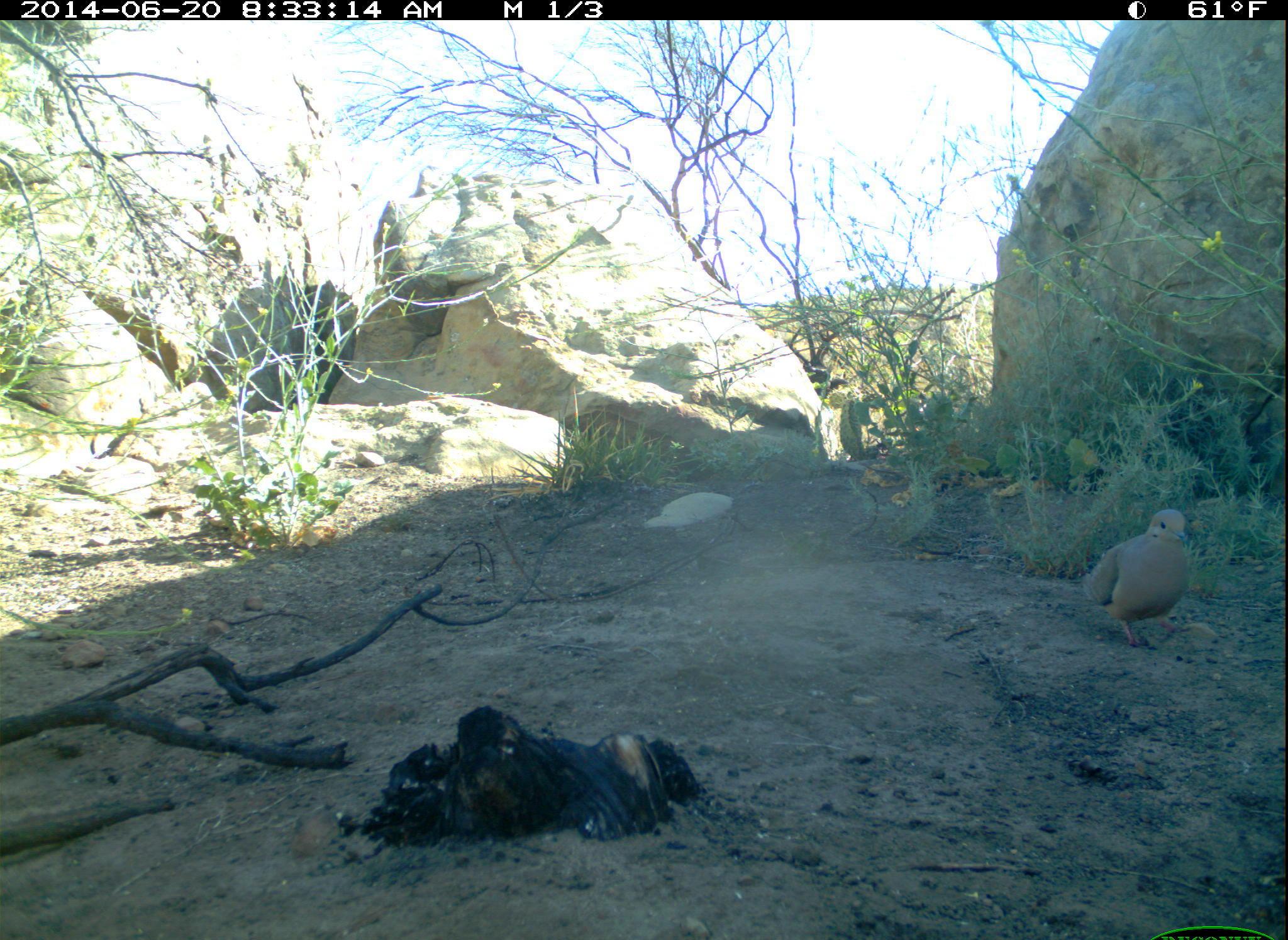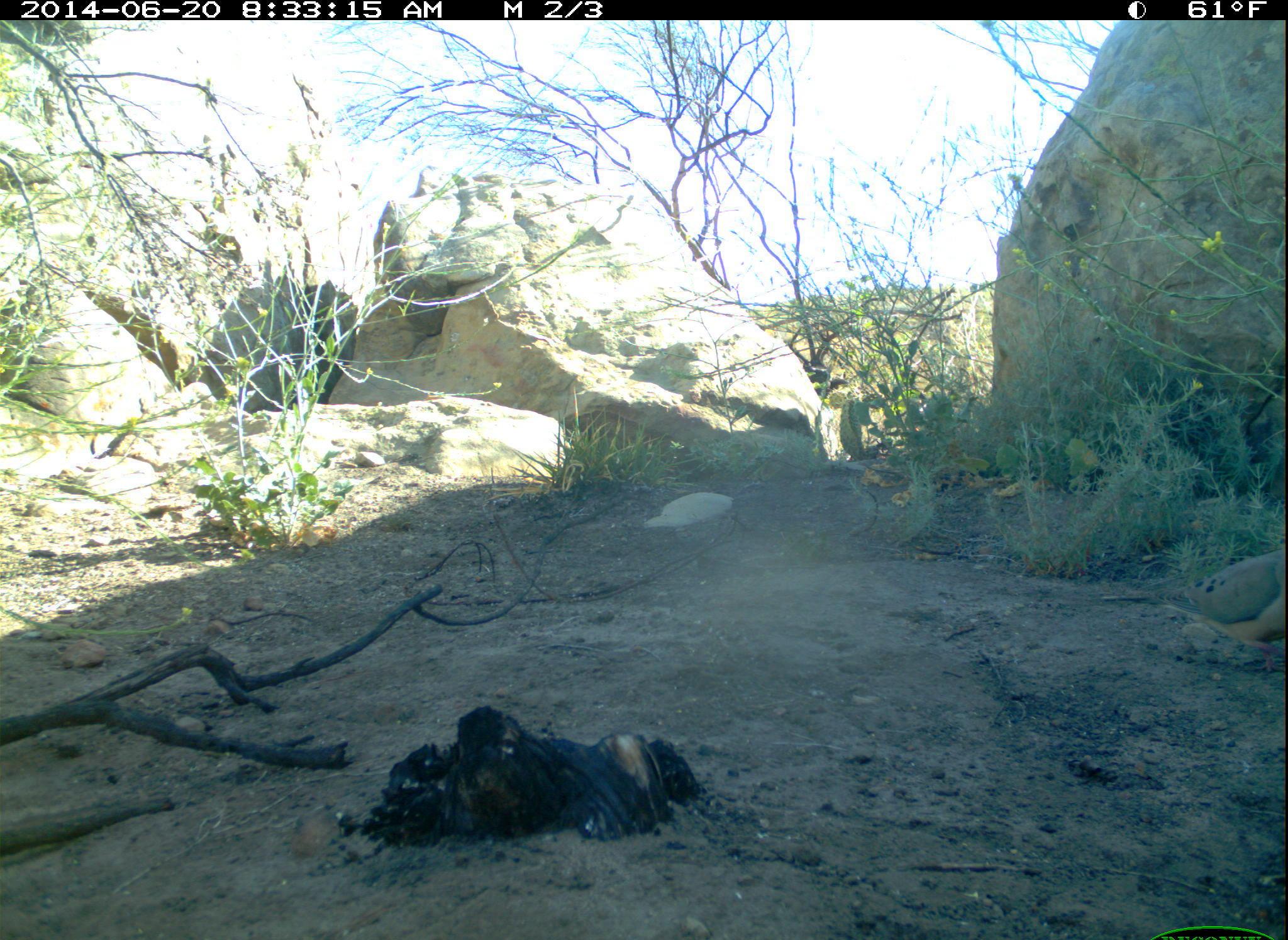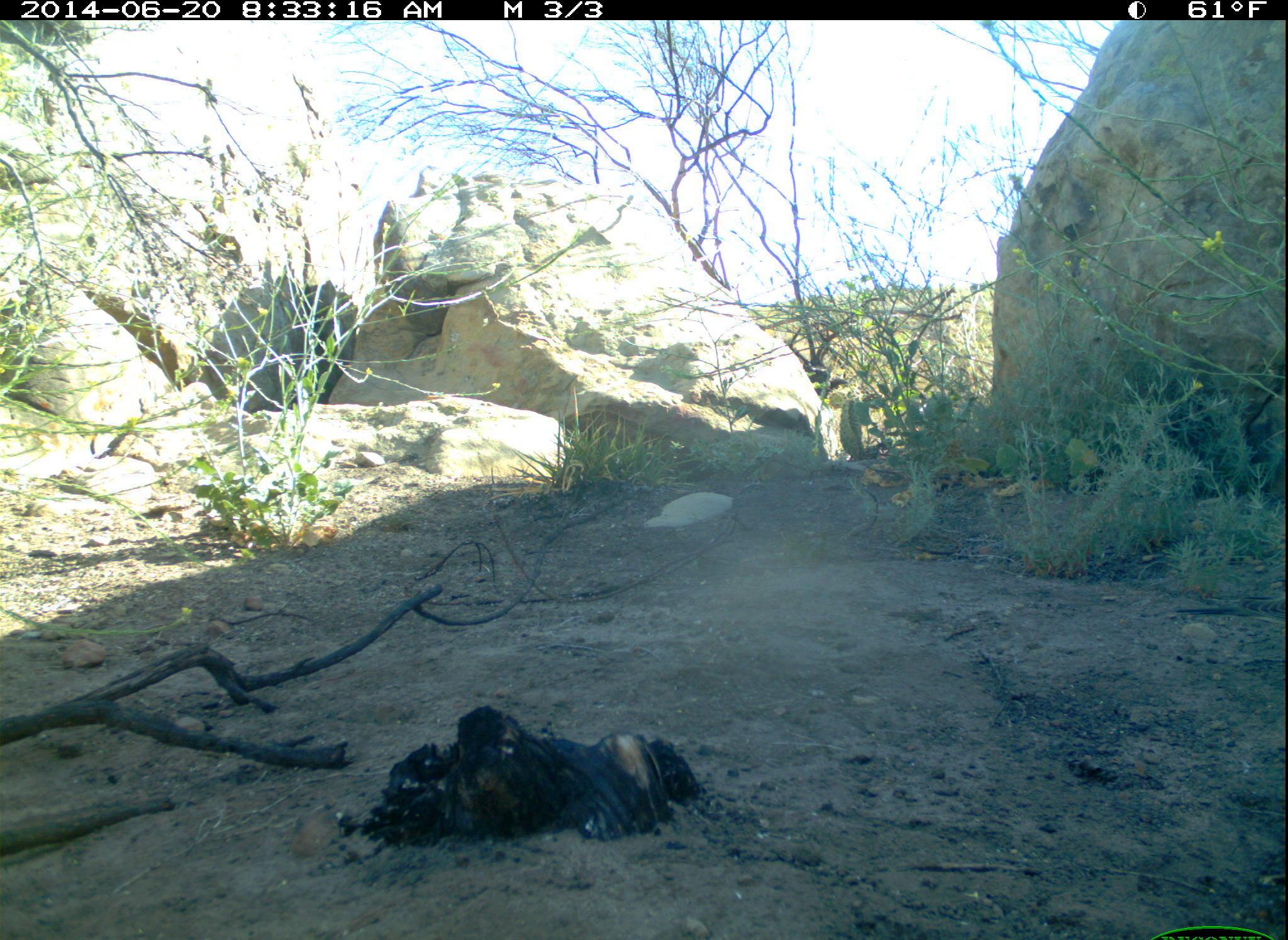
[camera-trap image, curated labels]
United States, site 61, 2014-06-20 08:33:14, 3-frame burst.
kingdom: Animalia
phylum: Chordata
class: Aves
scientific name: Aves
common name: bird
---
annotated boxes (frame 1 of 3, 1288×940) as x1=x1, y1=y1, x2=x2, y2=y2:
bird: x1=1067, y1=503, x2=1209, y2=648